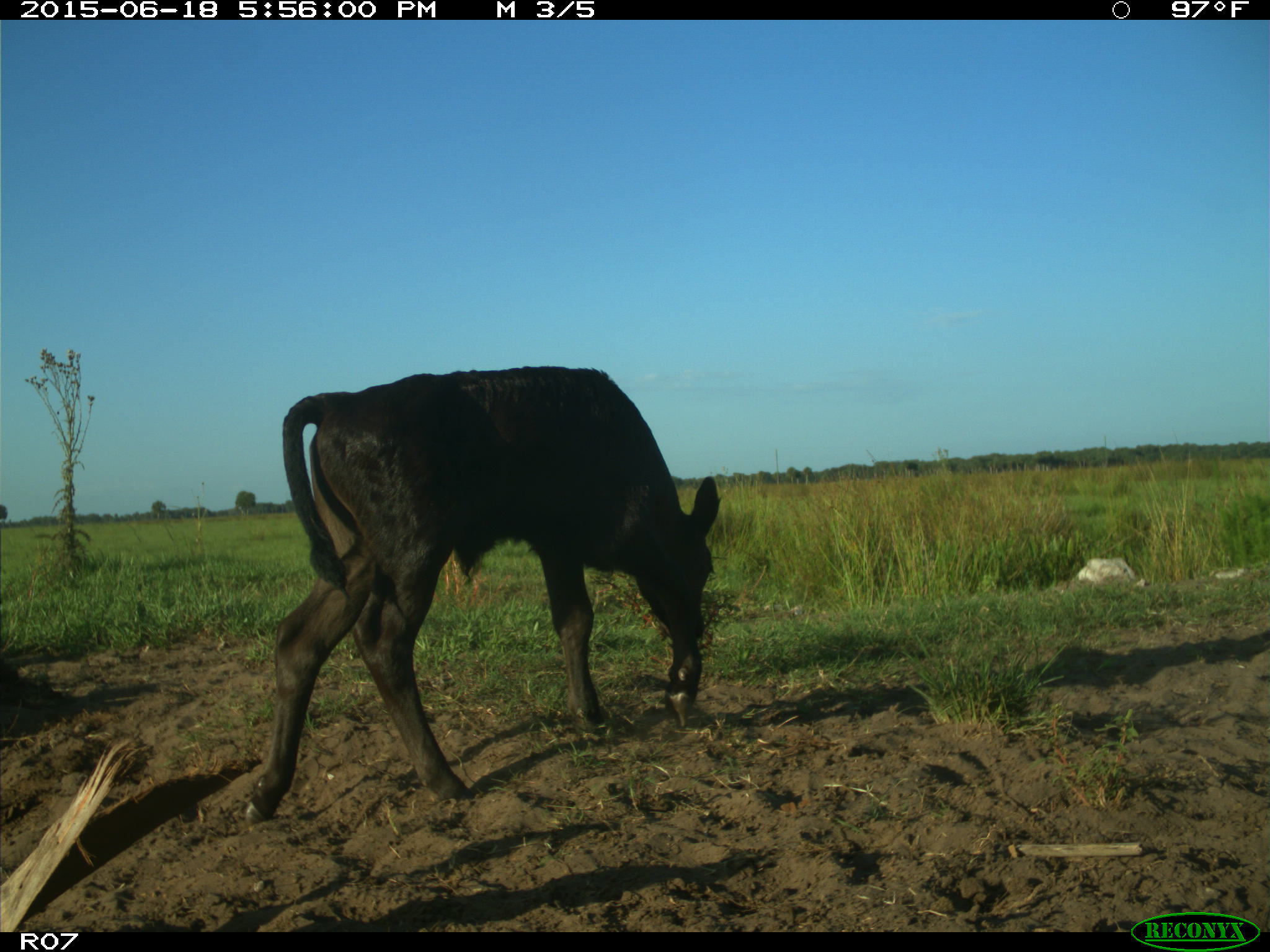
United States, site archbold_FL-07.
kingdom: Animalia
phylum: Chordata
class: Mammalia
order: Artiodactyla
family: Bovidae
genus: Bos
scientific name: Bos taurus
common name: domestic cow